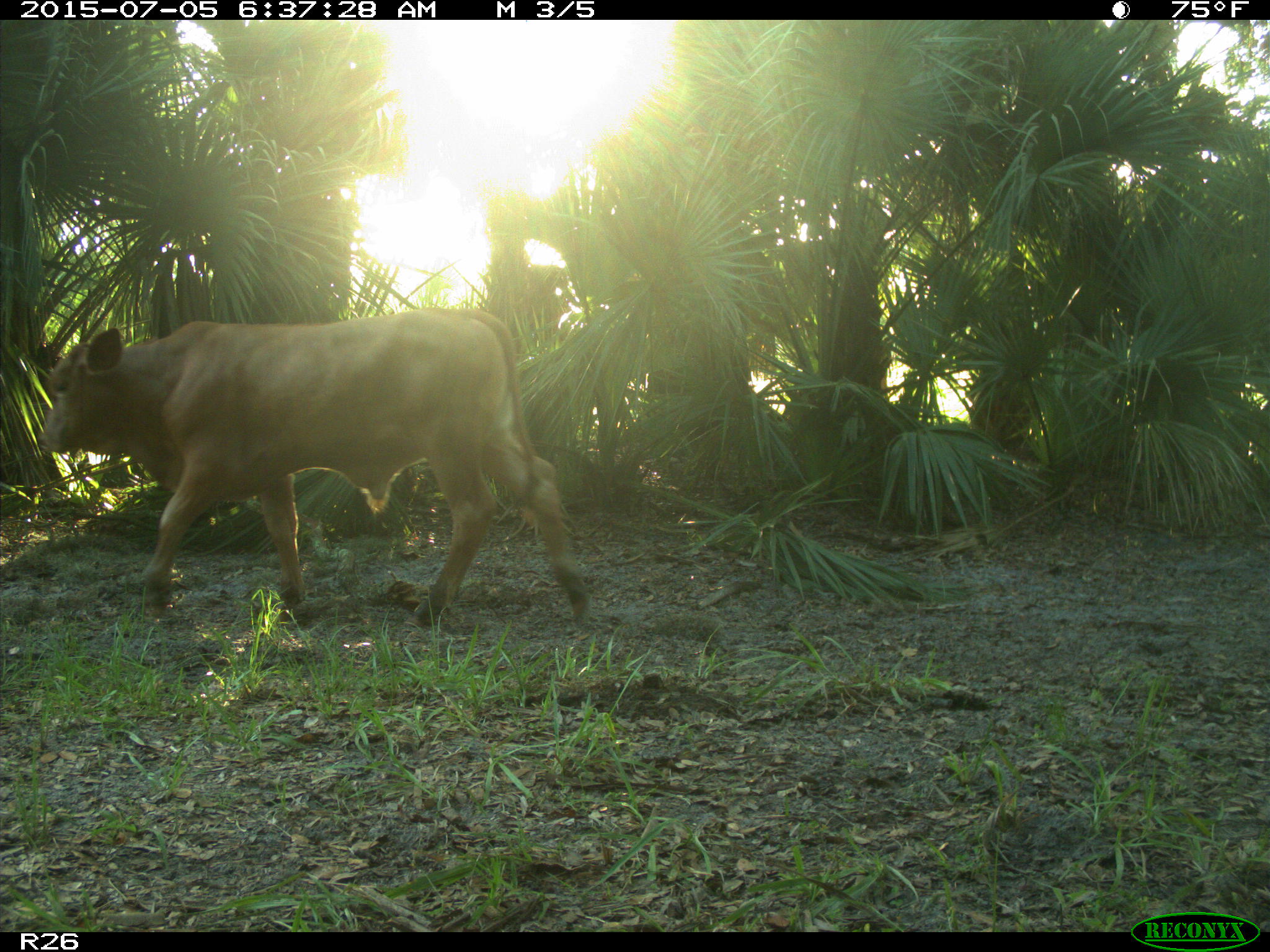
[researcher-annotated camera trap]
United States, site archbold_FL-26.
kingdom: Animalia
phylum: Chordata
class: Mammalia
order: Artiodactyla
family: Bovidae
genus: Bos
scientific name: Bos taurus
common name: domestic cow